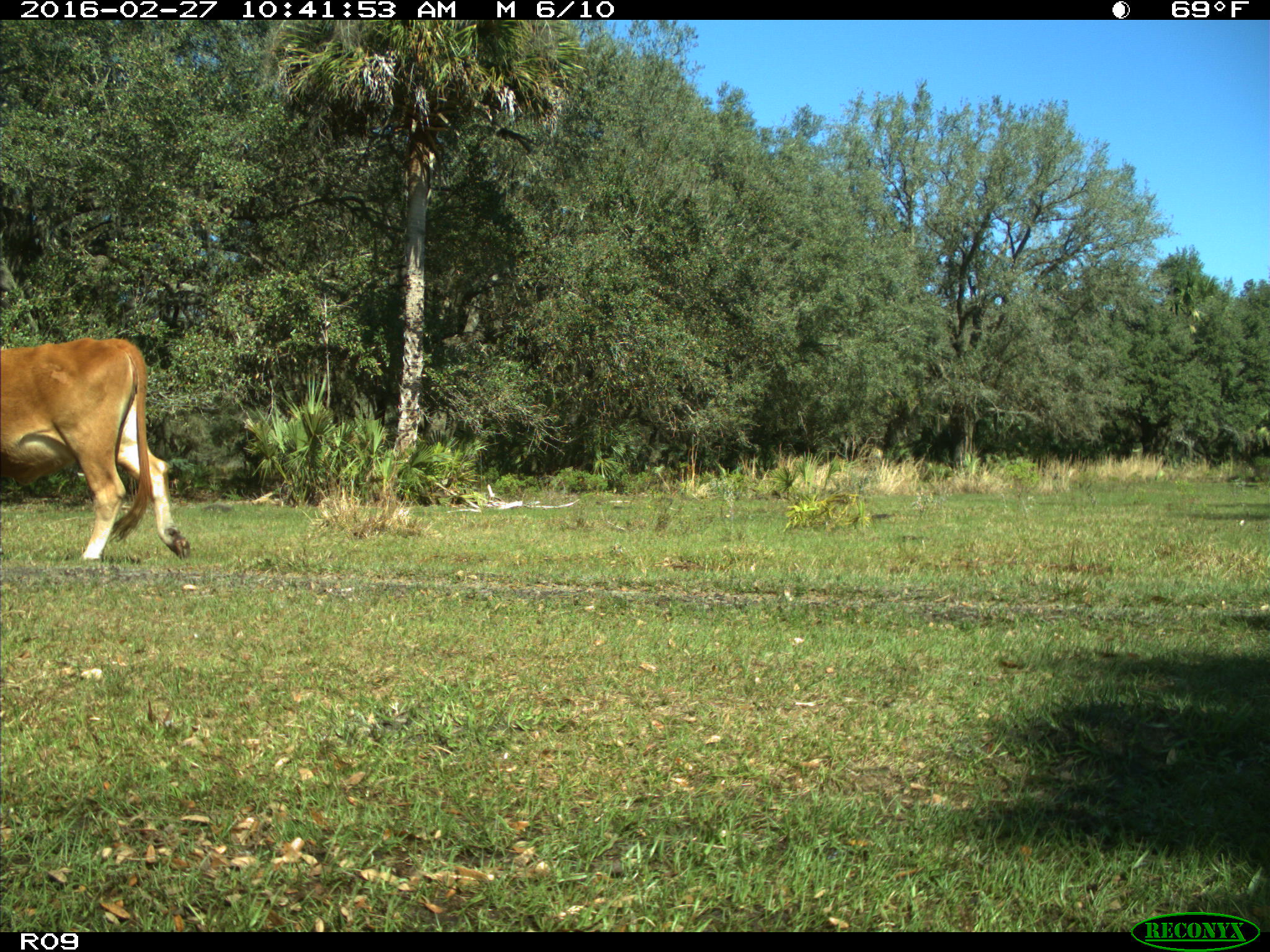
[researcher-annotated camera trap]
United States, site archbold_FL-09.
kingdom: Animalia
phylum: Chordata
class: Mammalia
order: Artiodactyla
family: Bovidae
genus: Bos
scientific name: Bos taurus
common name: domestic cow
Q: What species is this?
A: Bos taurus (domestic cow).